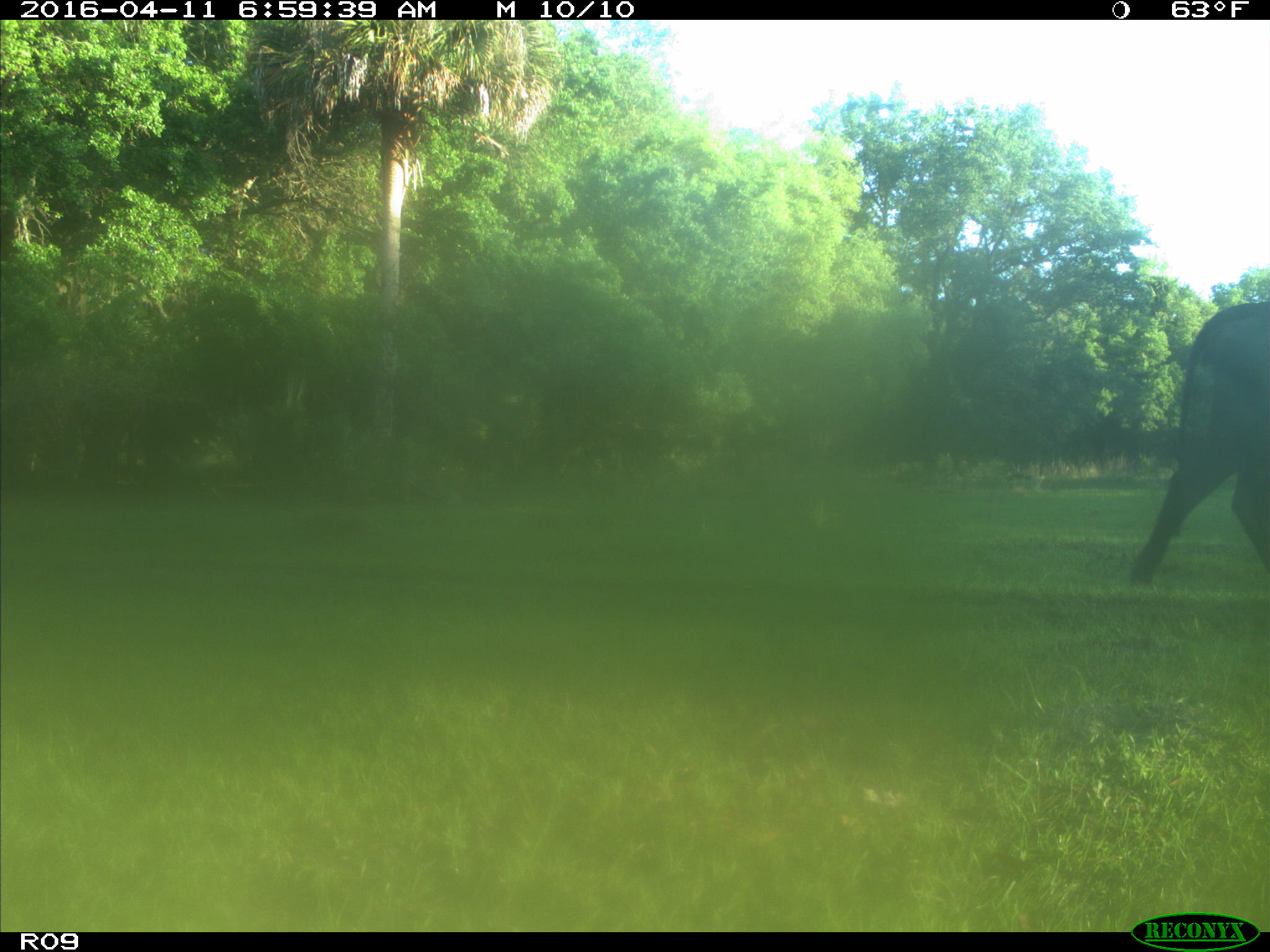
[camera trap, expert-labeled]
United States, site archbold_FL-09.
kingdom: Animalia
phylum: Chordata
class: Mammalia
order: Artiodactyla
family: Bovidae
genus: Bos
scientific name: Bos taurus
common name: domestic cow